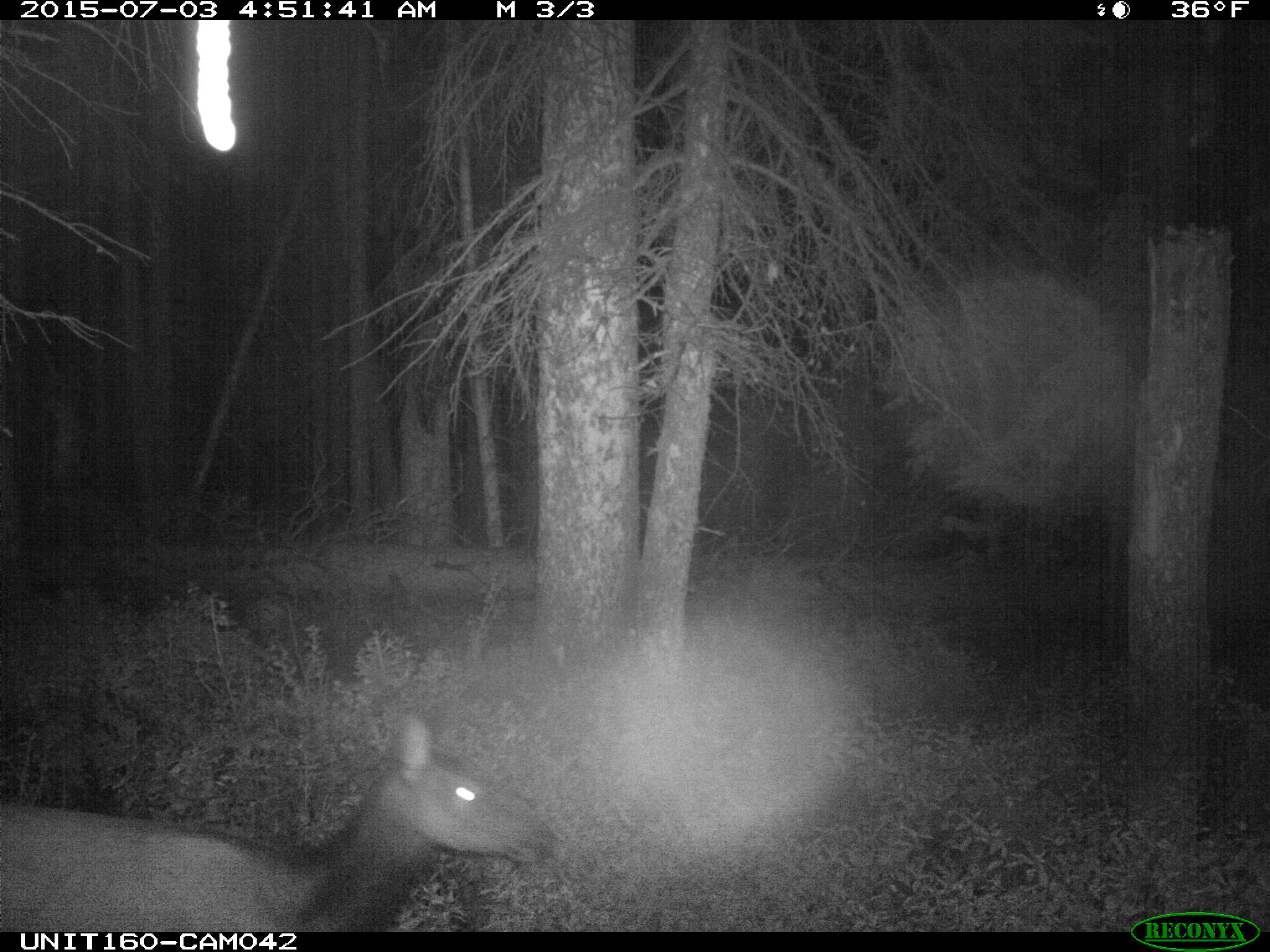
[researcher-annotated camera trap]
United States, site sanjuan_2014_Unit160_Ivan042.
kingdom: Animalia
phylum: Chordata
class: Mammalia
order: Artiodactyla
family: Cervidae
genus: Cervus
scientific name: Cervus elaphus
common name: red deer